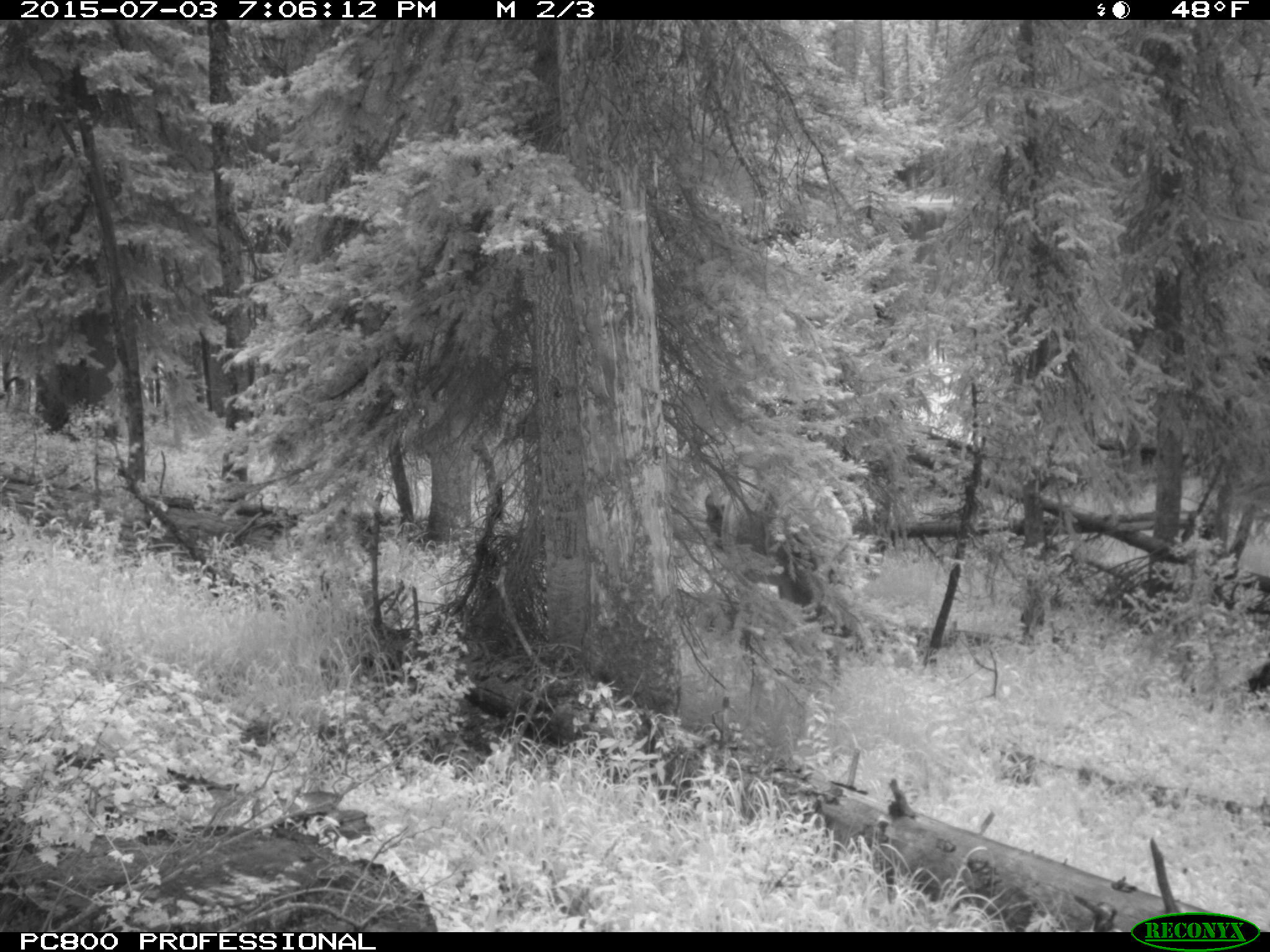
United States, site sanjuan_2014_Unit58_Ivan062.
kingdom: Animalia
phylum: Chordata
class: Mammalia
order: Artiodactyla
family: Cervidae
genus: Cervus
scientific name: Cervus elaphus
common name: red deer